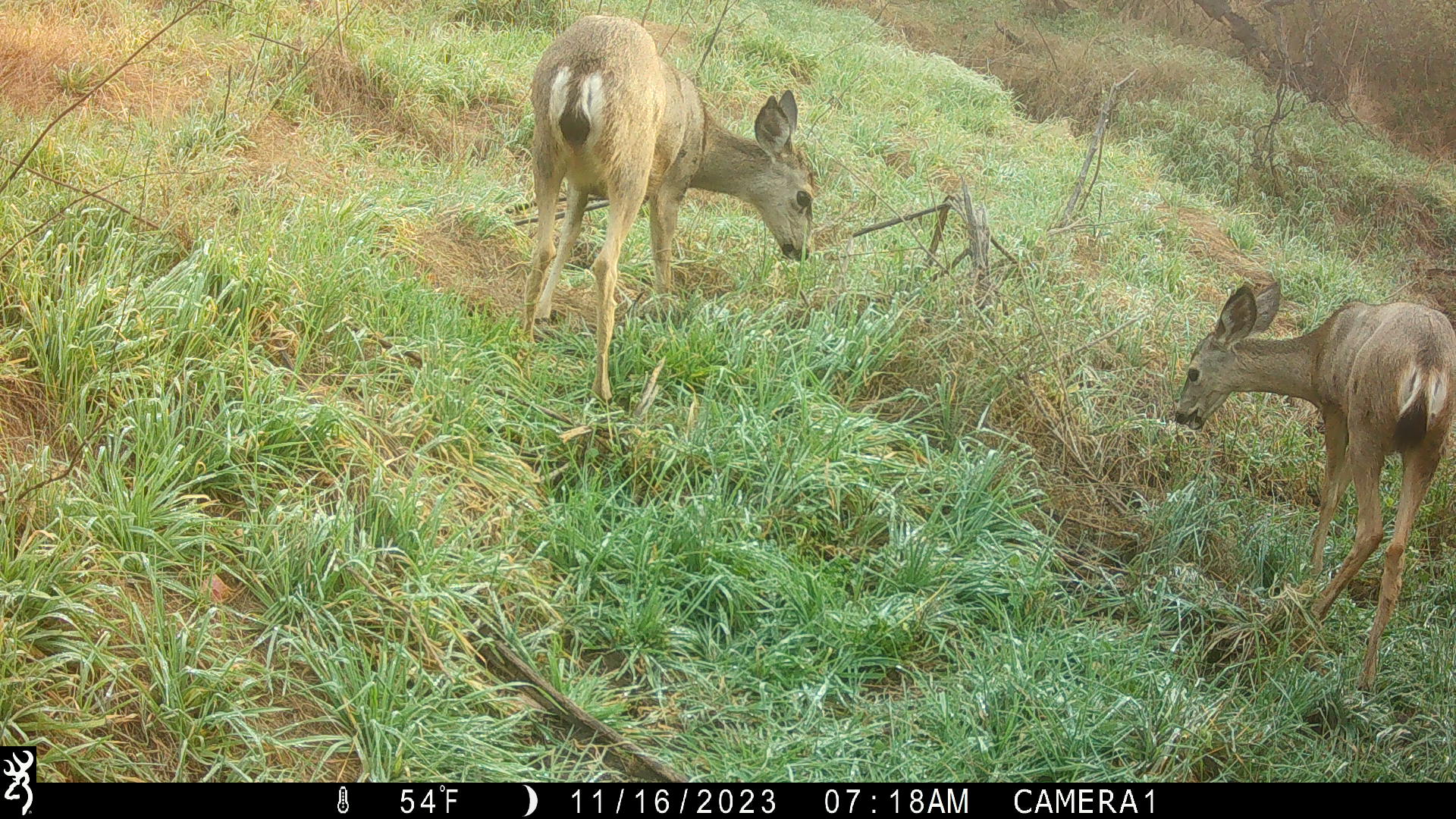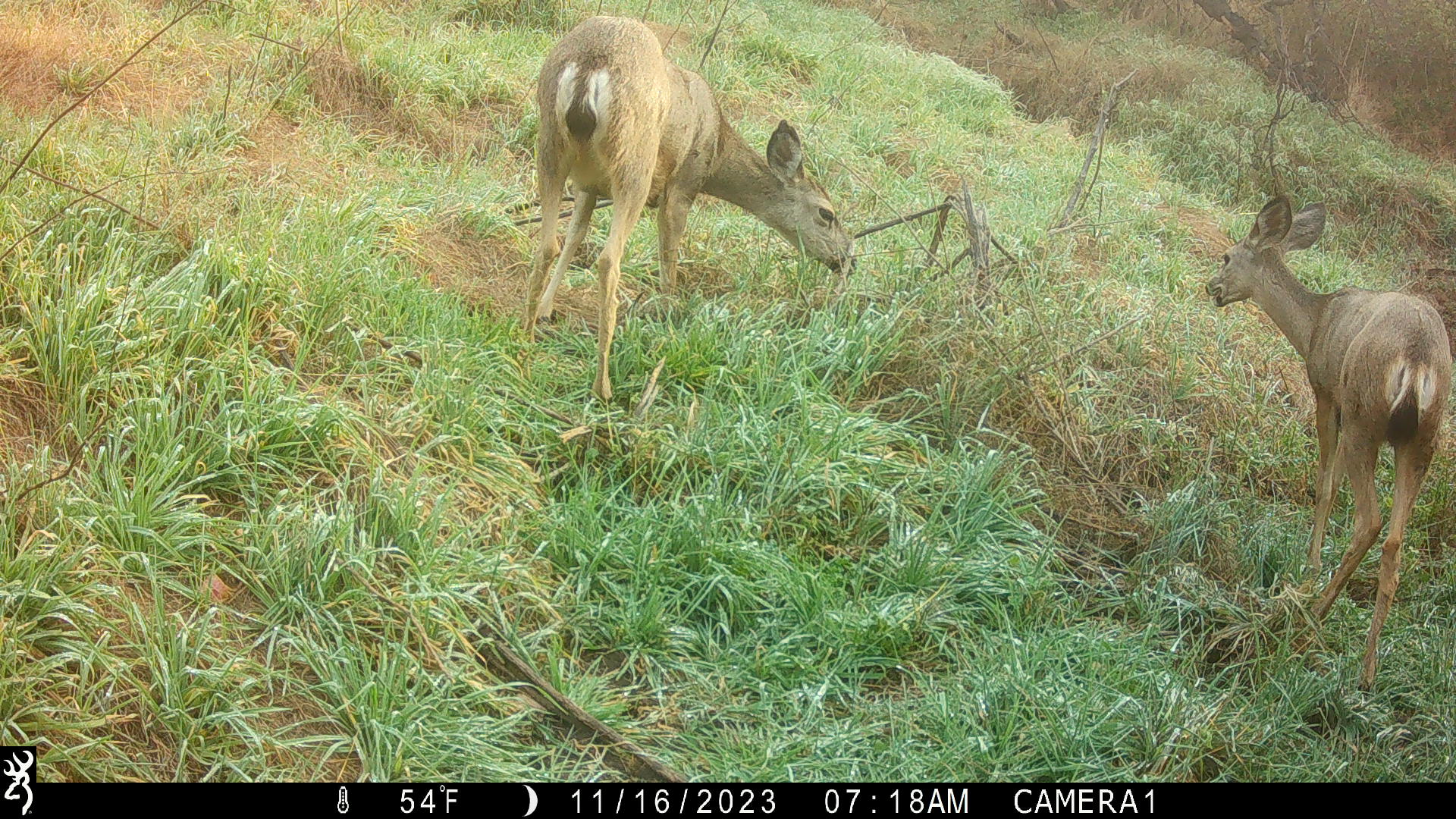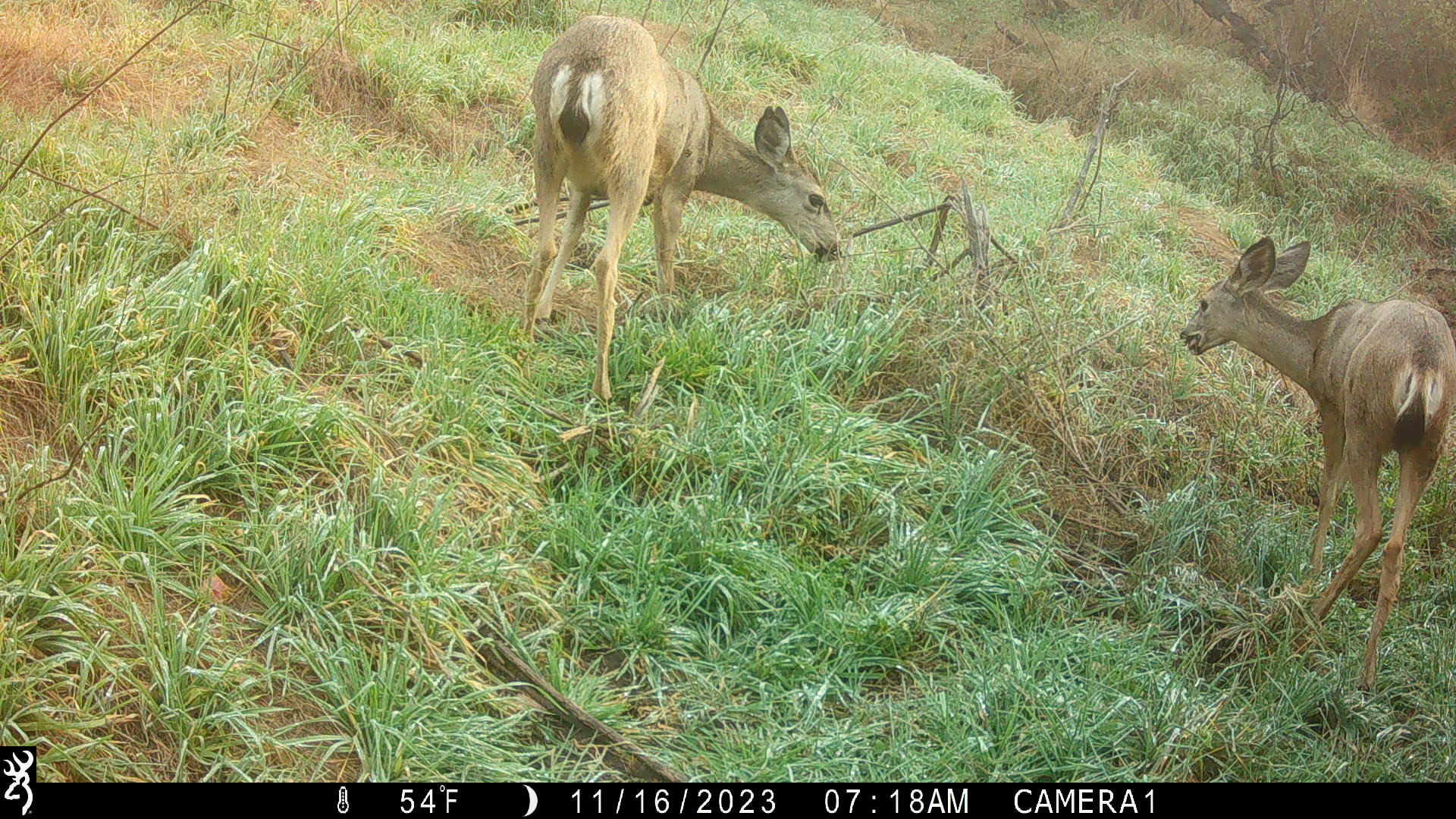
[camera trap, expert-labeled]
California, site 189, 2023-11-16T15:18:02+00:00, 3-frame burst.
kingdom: Animalia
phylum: Chordata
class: Mammalia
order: Artiodactyla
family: Cervidae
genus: Odocoileus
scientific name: Odocoileus hemionus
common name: mule deer